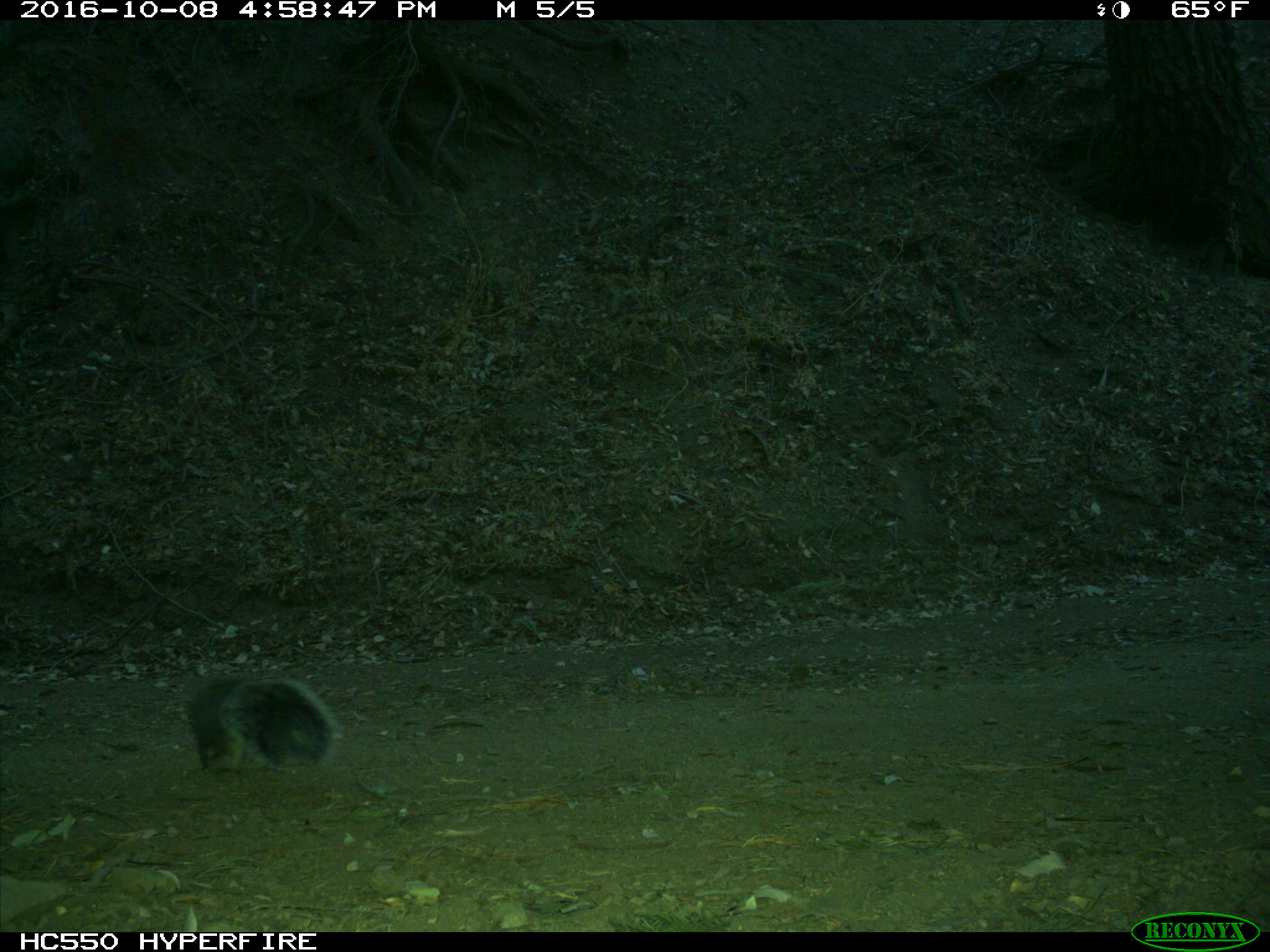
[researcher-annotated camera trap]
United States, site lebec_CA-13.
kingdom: Animalia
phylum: Chordata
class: Mammalia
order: Rodentia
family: Sciuridae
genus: Sciurus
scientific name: Sciurus carolinensis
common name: eastern gray squirrel